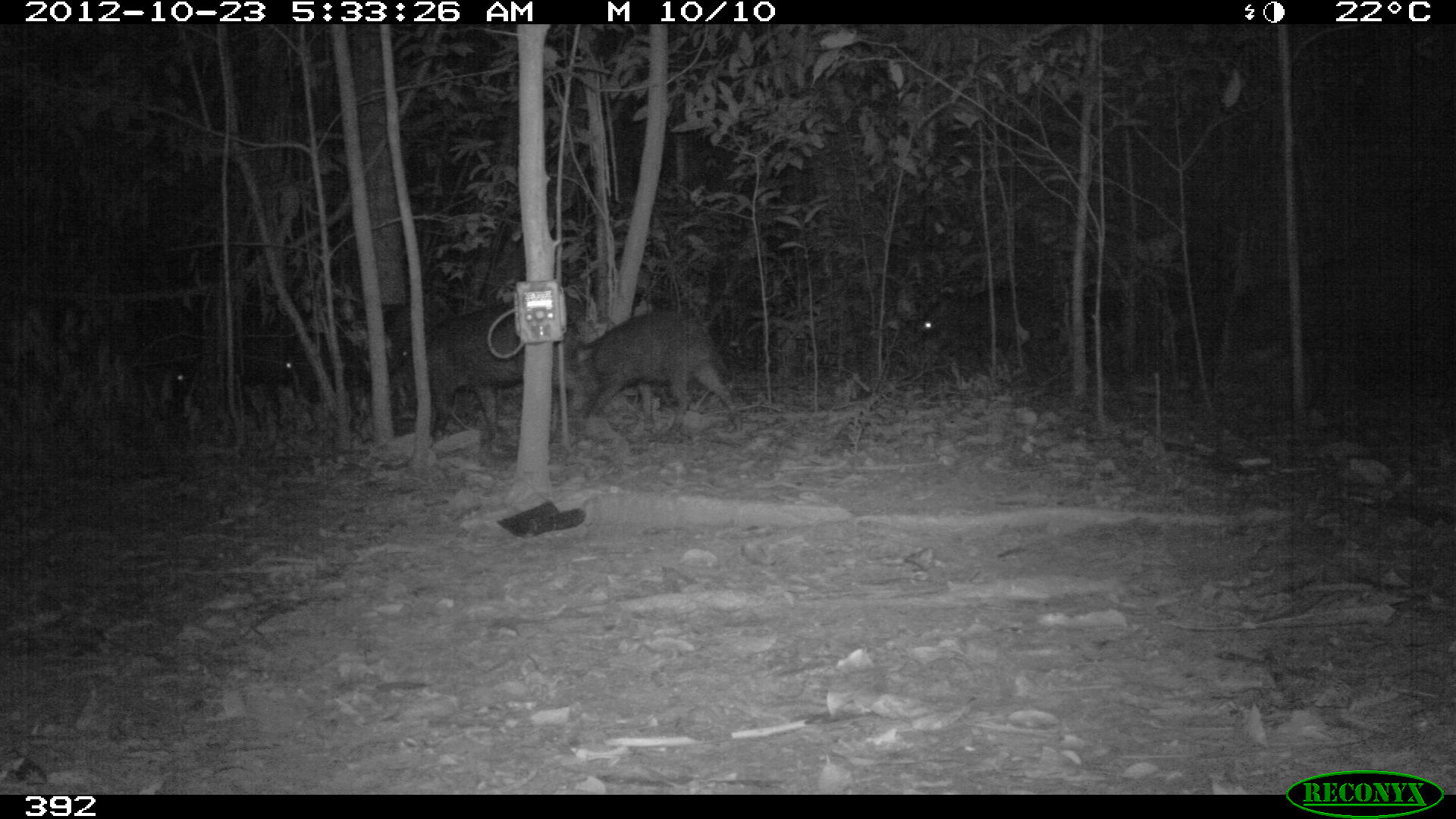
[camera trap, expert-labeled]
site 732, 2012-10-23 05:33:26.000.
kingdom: Animalia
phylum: Chordata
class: Mammalia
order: Artiodactyla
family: Tayassuidae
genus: Tayassu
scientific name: Tayassu pecari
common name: white-lipped peccary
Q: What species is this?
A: Tayassu pecari (white-lipped peccary).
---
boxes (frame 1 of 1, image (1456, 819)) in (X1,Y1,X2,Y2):
tayassu pecari: (386,302,569,438); (573,309,738,431); (917,288,1064,341); (283,344,371,402); (170,359,286,399)